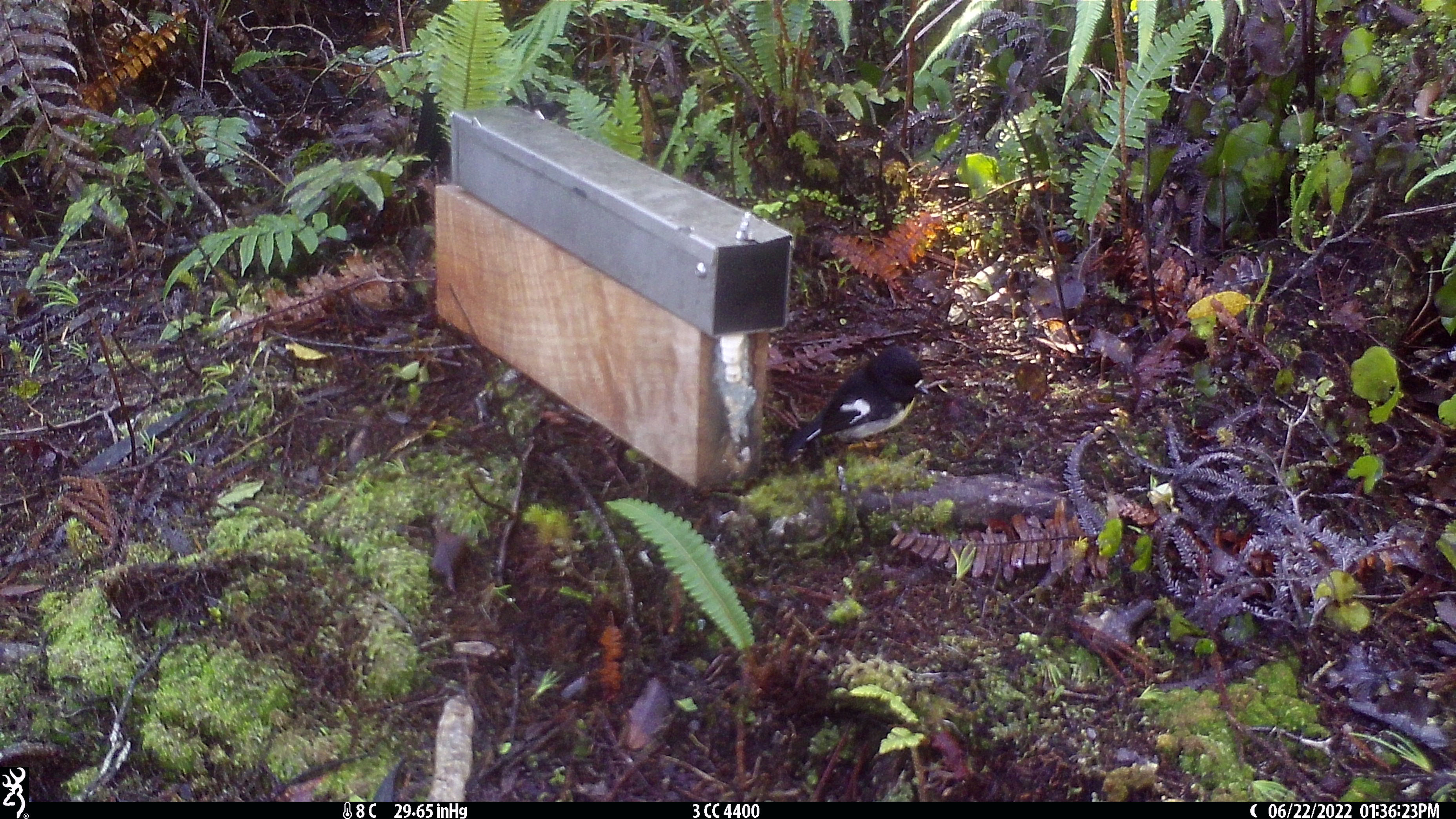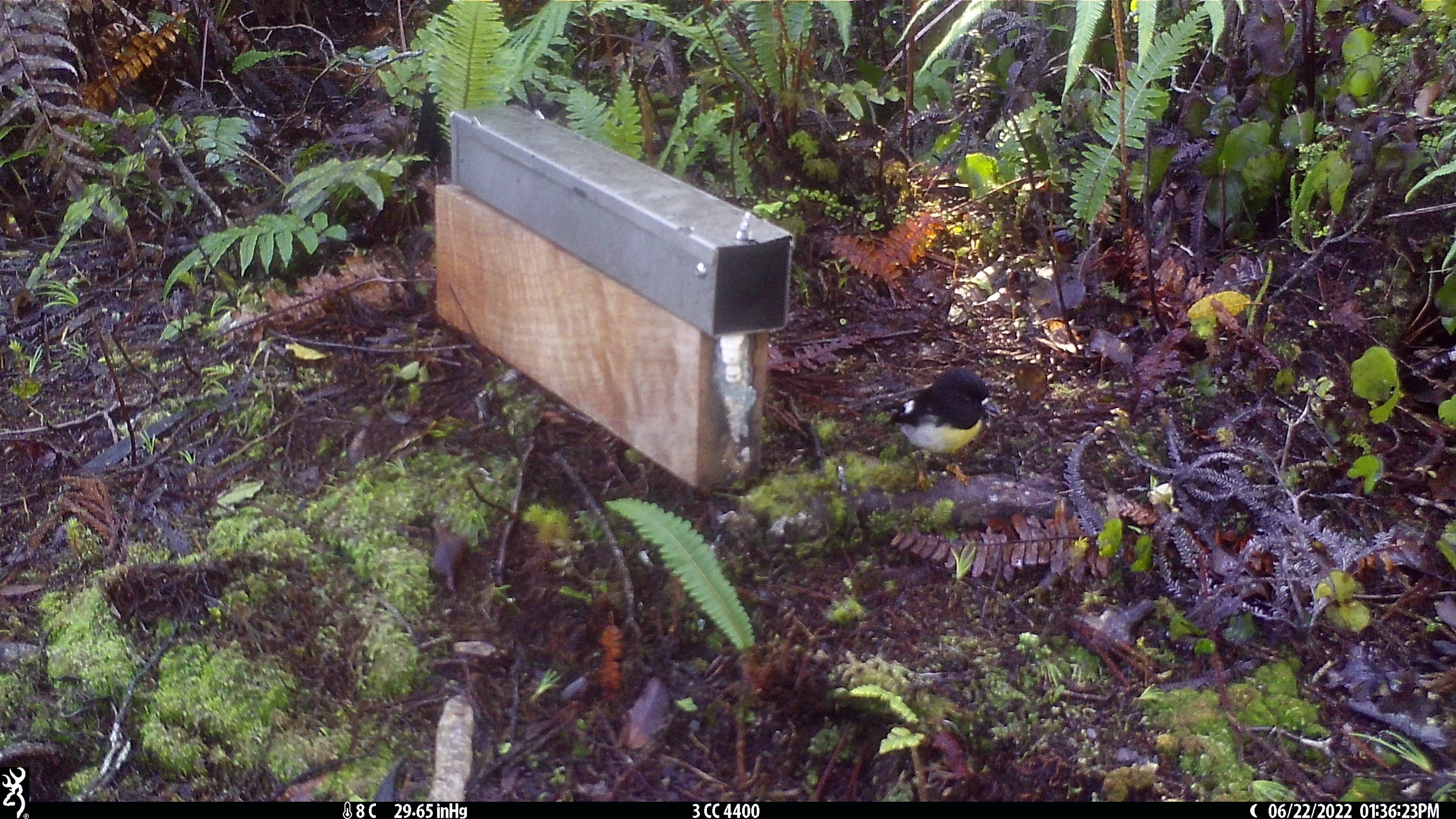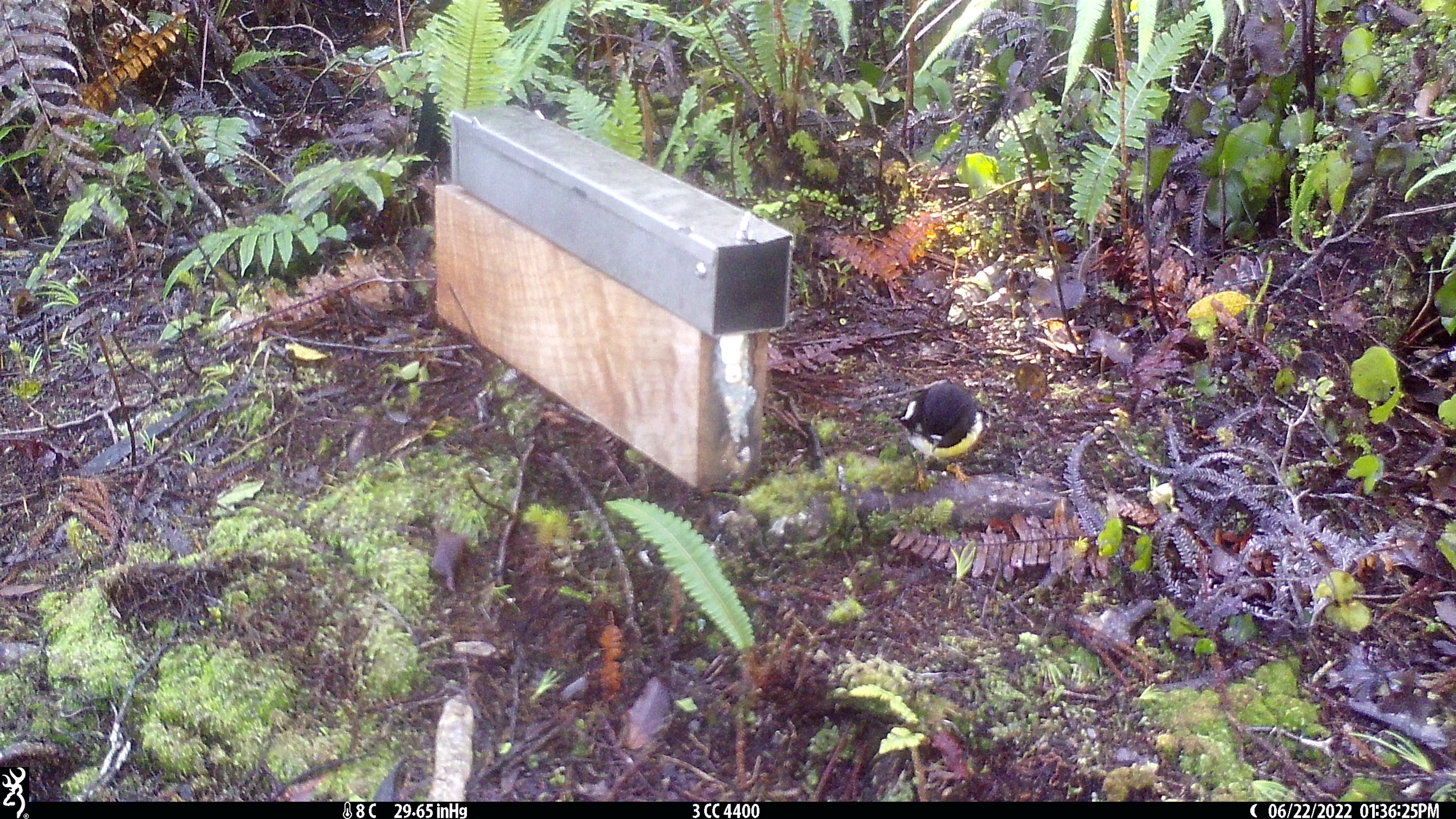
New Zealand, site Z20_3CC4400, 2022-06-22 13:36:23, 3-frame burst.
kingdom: Animalia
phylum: Chordata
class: Aves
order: Passeriformes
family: Petroicidae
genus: Petroica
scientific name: Petroica macrocephala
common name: tomtit